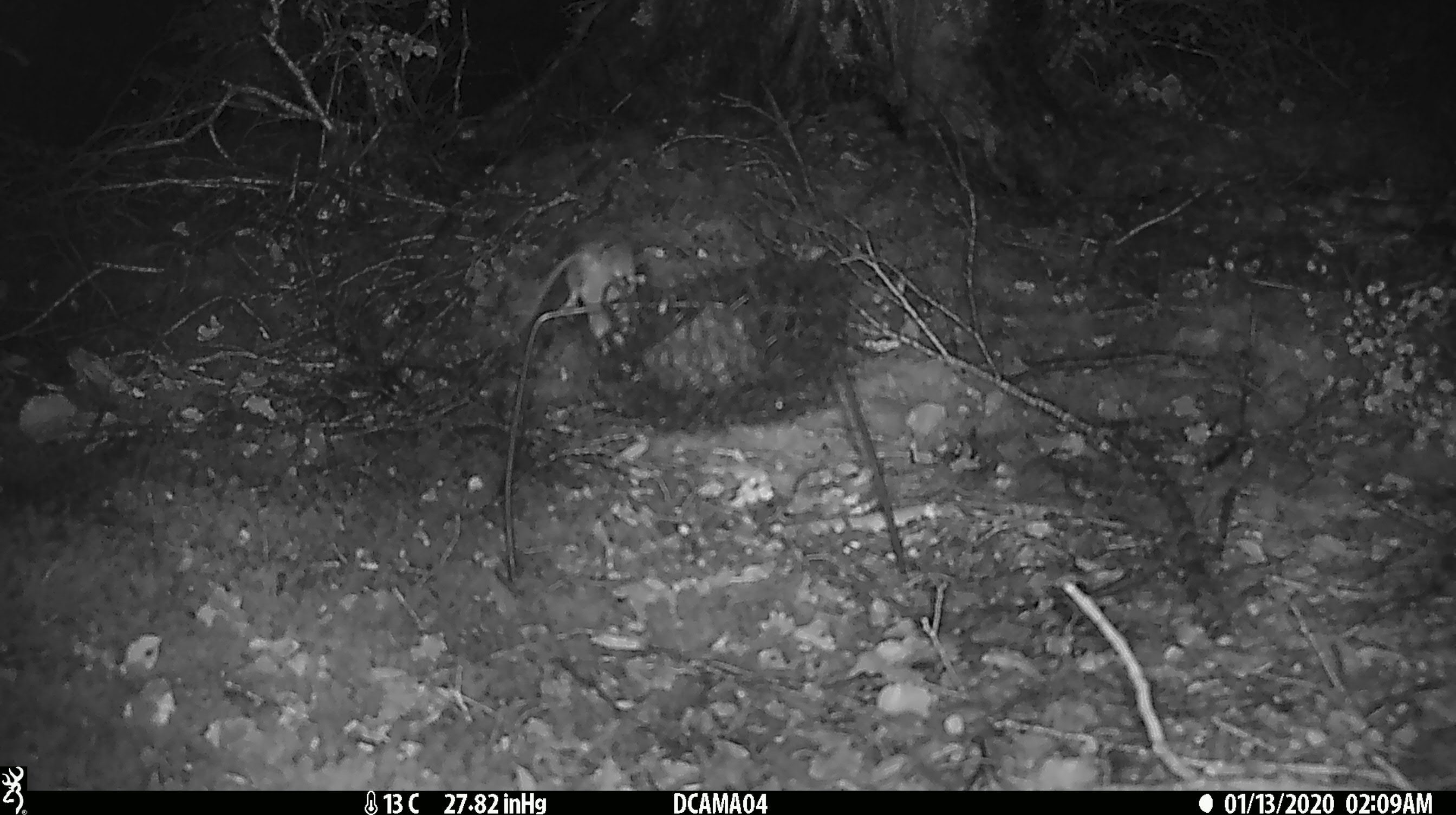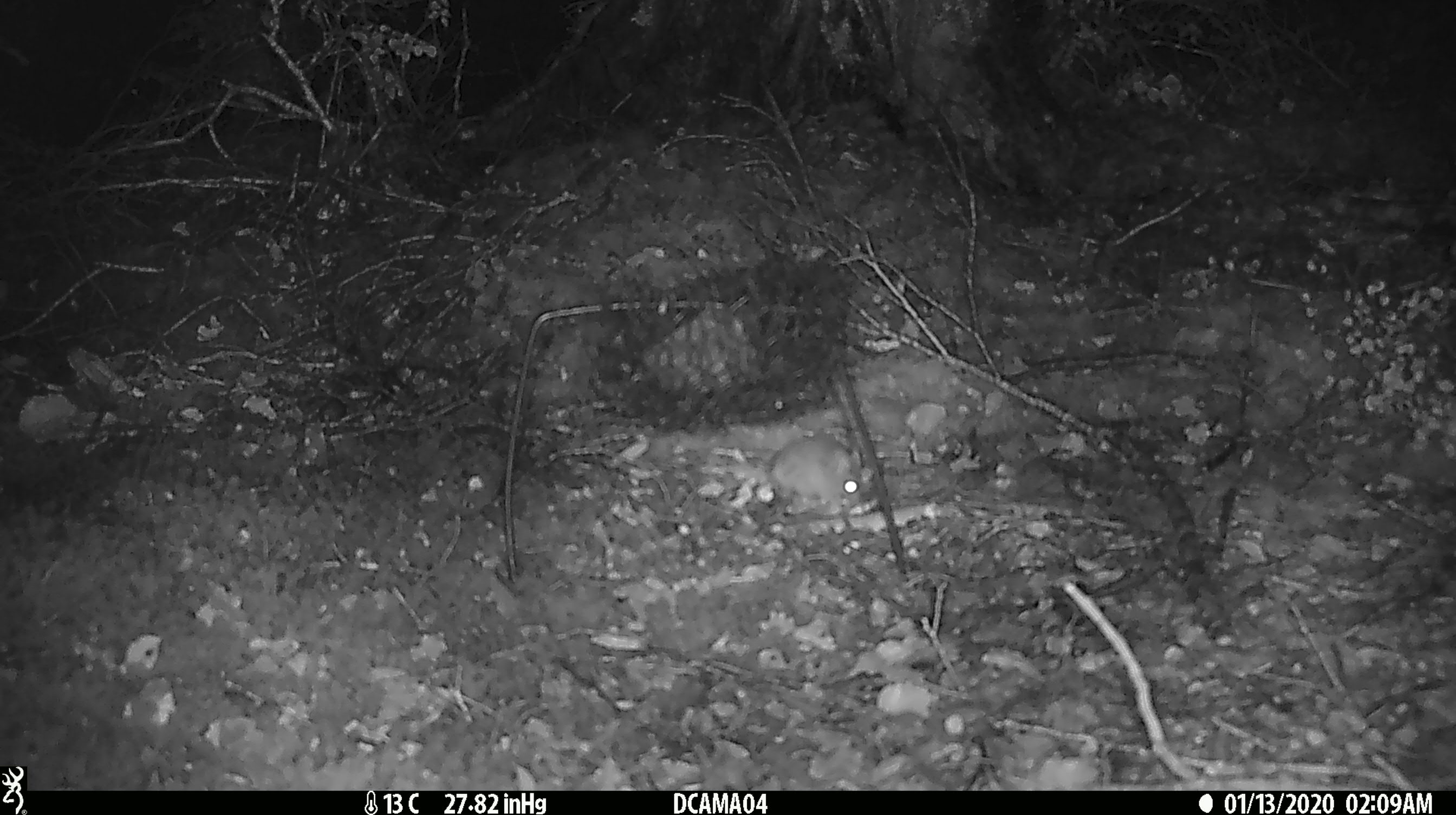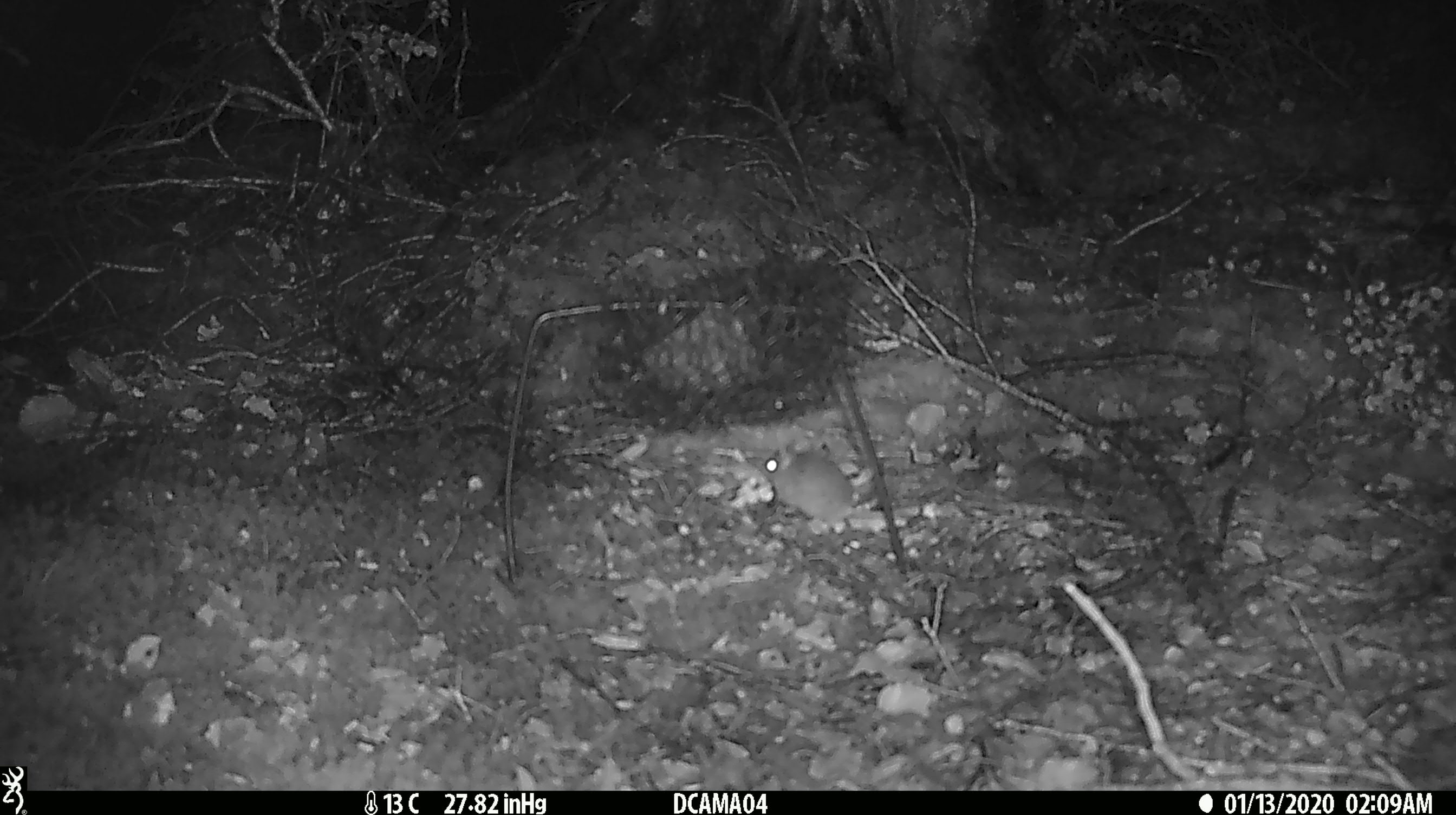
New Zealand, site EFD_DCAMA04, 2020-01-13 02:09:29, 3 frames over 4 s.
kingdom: Animalia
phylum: Chordata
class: Mammalia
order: Rodentia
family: Muridae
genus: Mus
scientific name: Mus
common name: mouse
Mouse (Mus).